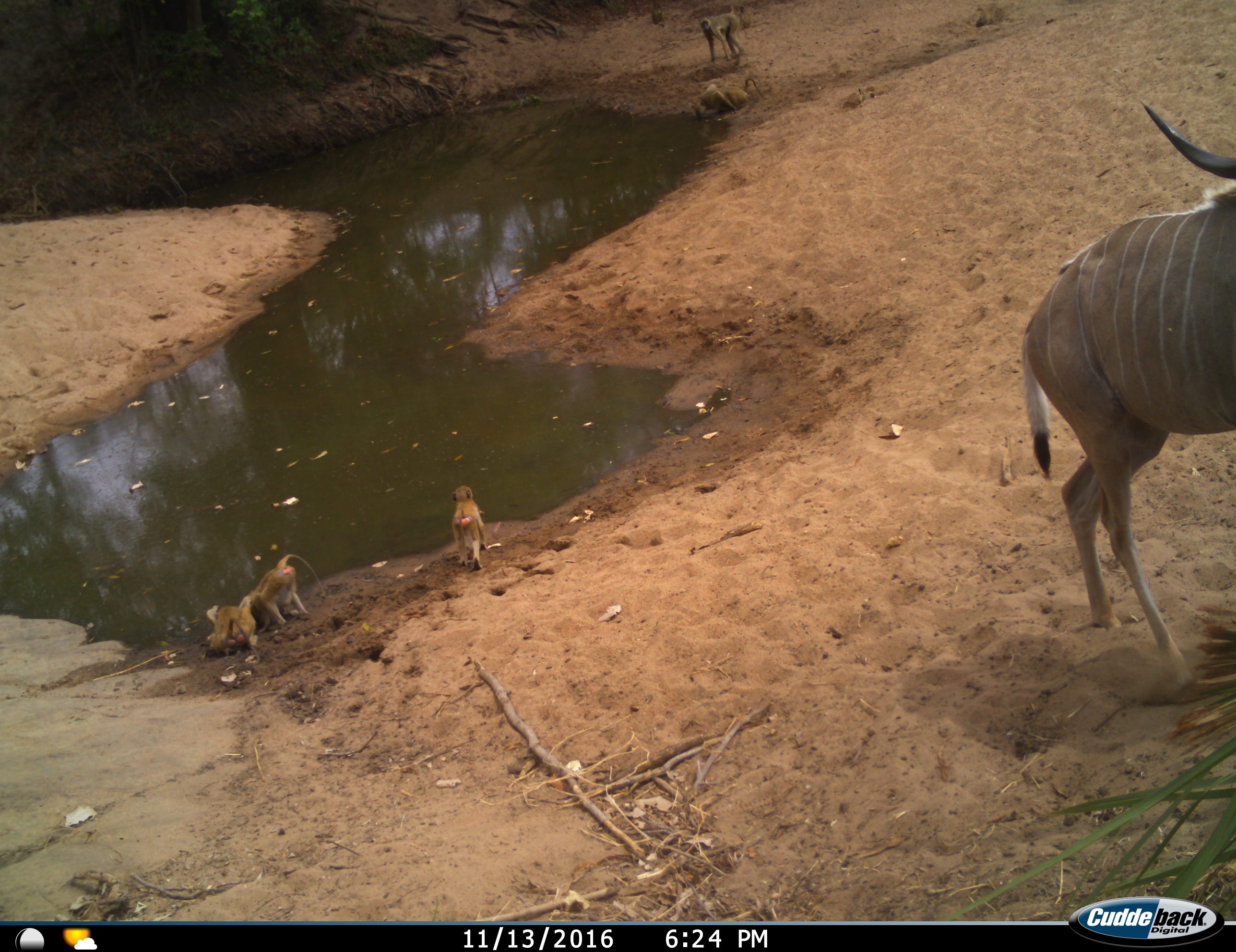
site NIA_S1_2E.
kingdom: Animalia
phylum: Chordata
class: Mammalia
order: Primates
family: Cercopithecidae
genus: Papio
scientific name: Papio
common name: baboon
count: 5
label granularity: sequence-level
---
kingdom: Animalia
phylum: Chordata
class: Mammalia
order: Artiodactyla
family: Bovidae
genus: Tragelaphus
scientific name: Tragelaphus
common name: kudu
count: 1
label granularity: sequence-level